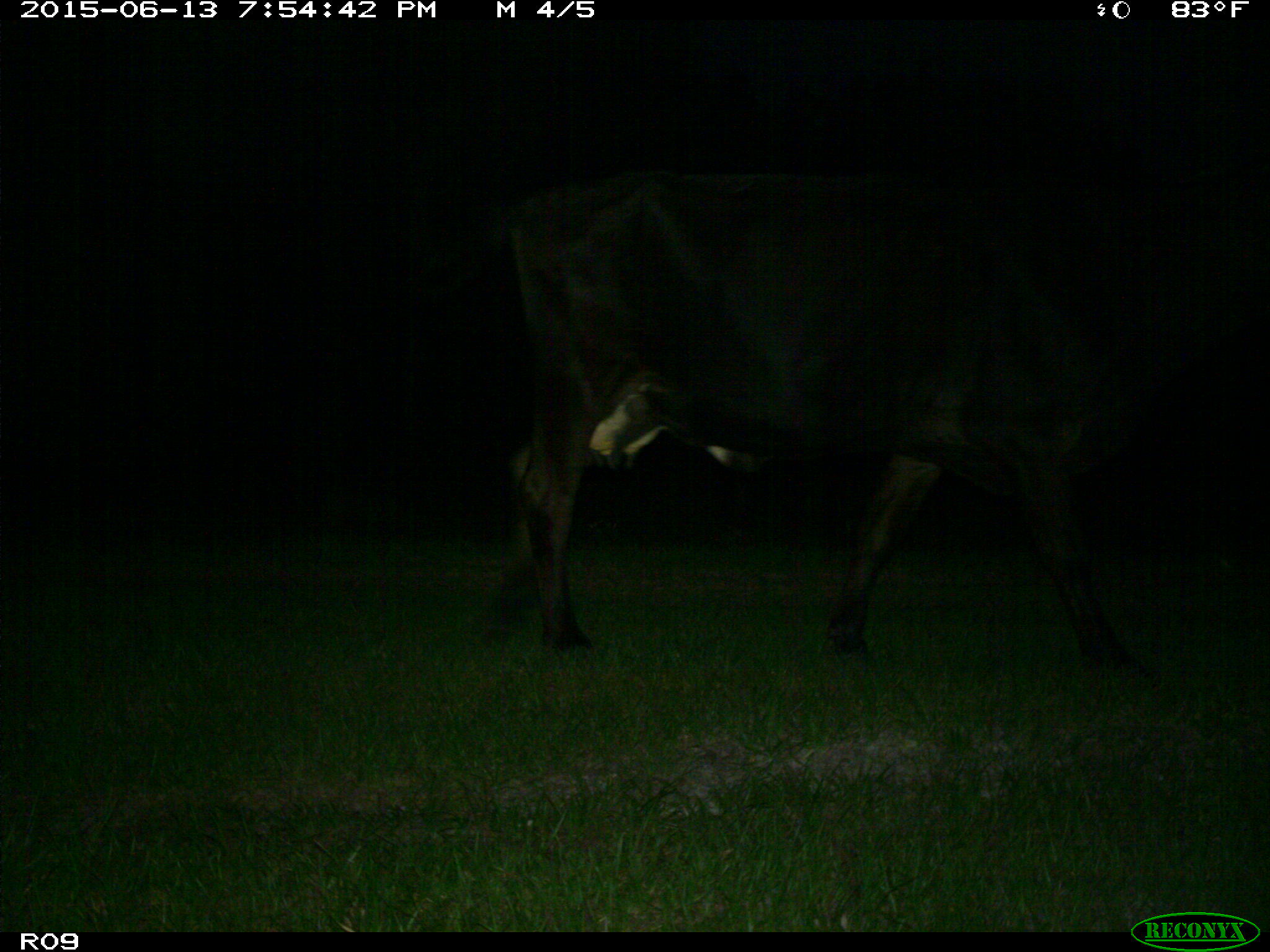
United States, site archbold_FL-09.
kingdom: Animalia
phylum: Chordata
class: Mammalia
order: Artiodactyla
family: Bovidae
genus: Bos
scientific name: Bos taurus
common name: domestic cow